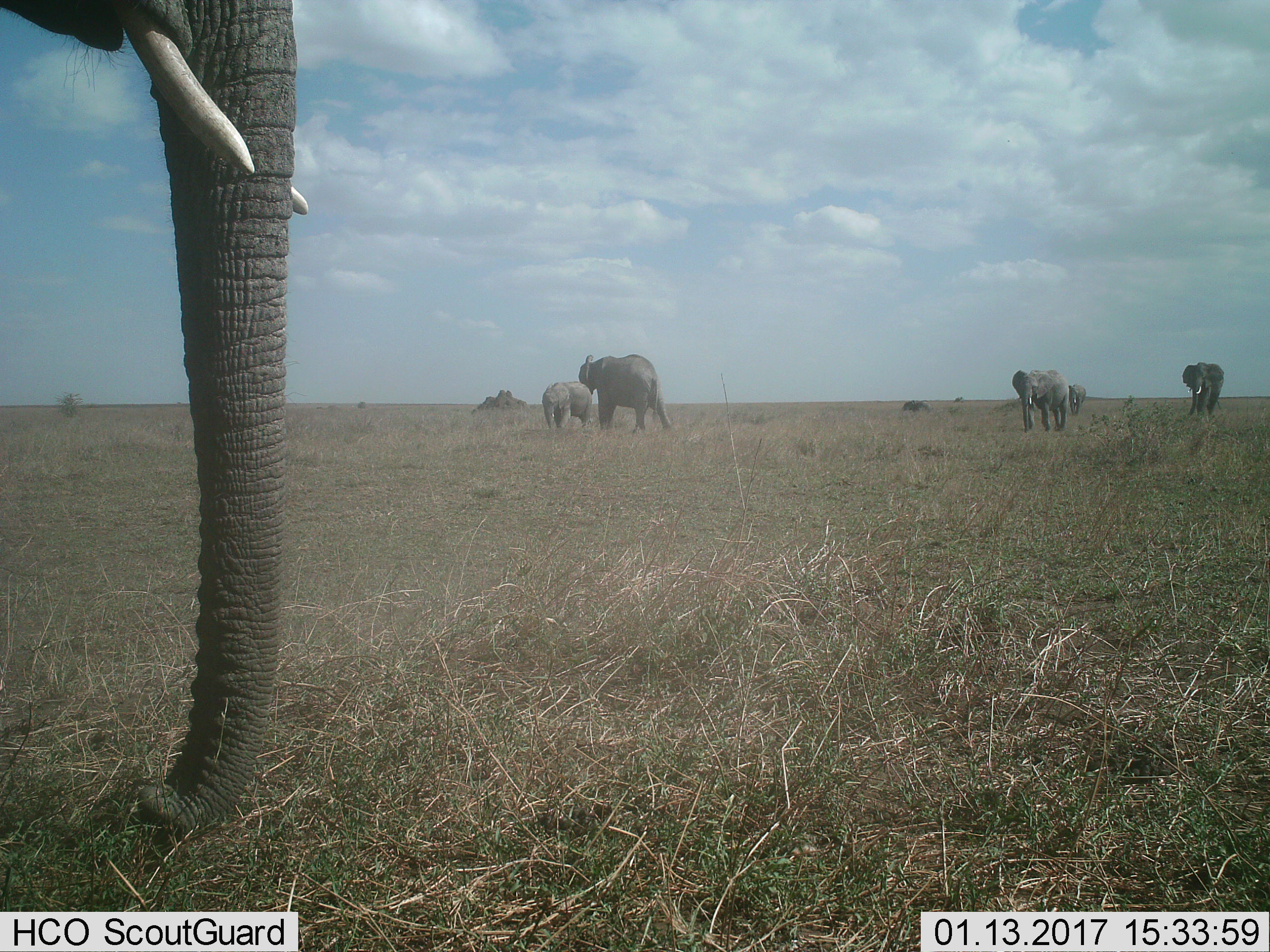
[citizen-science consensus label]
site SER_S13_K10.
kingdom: Animalia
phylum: Chordata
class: Mammalia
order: Proboscidea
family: Elephantidae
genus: Loxodonta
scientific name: Loxodonta africana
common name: african bush elephant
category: elephant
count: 6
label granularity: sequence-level